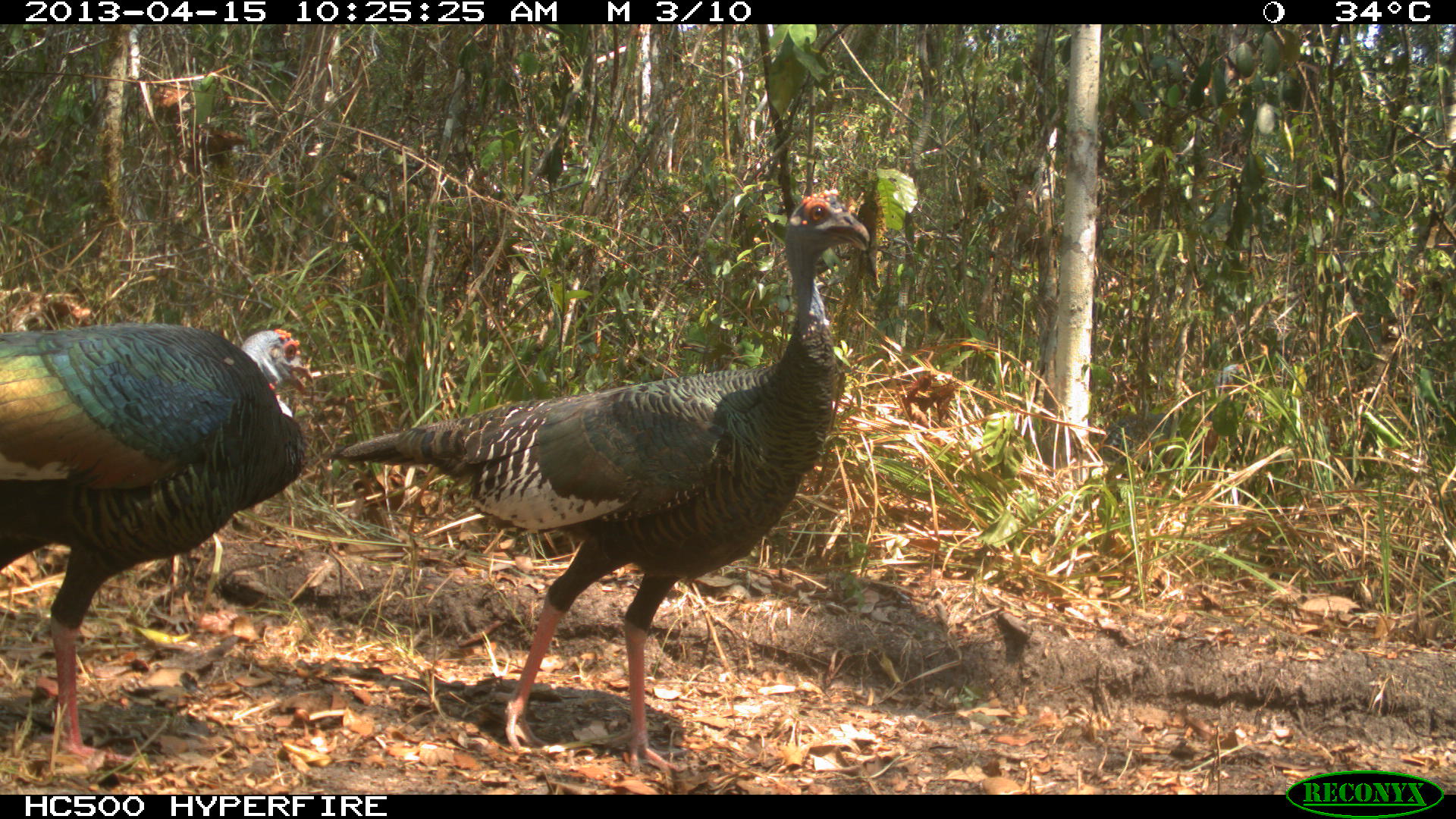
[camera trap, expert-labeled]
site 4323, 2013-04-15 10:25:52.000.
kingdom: Animalia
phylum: Chordata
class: Aves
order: Galliformes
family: Phasianidae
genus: Meleagris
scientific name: Meleagris ocellata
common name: ocellated turkey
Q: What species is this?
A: Meleagris ocellata (ocellated turkey).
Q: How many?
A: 2.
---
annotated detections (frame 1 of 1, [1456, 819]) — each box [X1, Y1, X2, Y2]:
meleagris ocellata: [334, 189, 876, 770]; [1, 310, 319, 771]